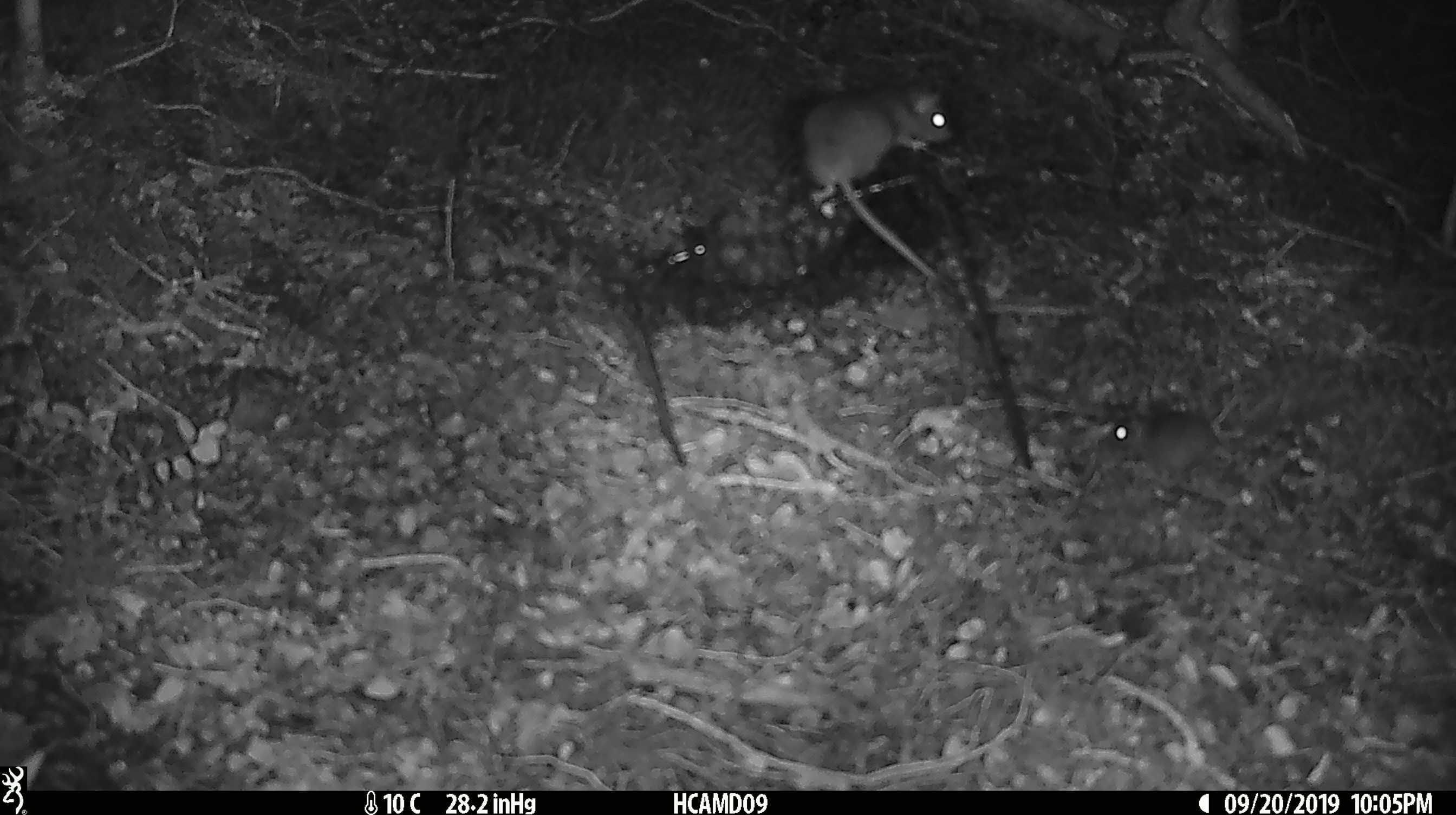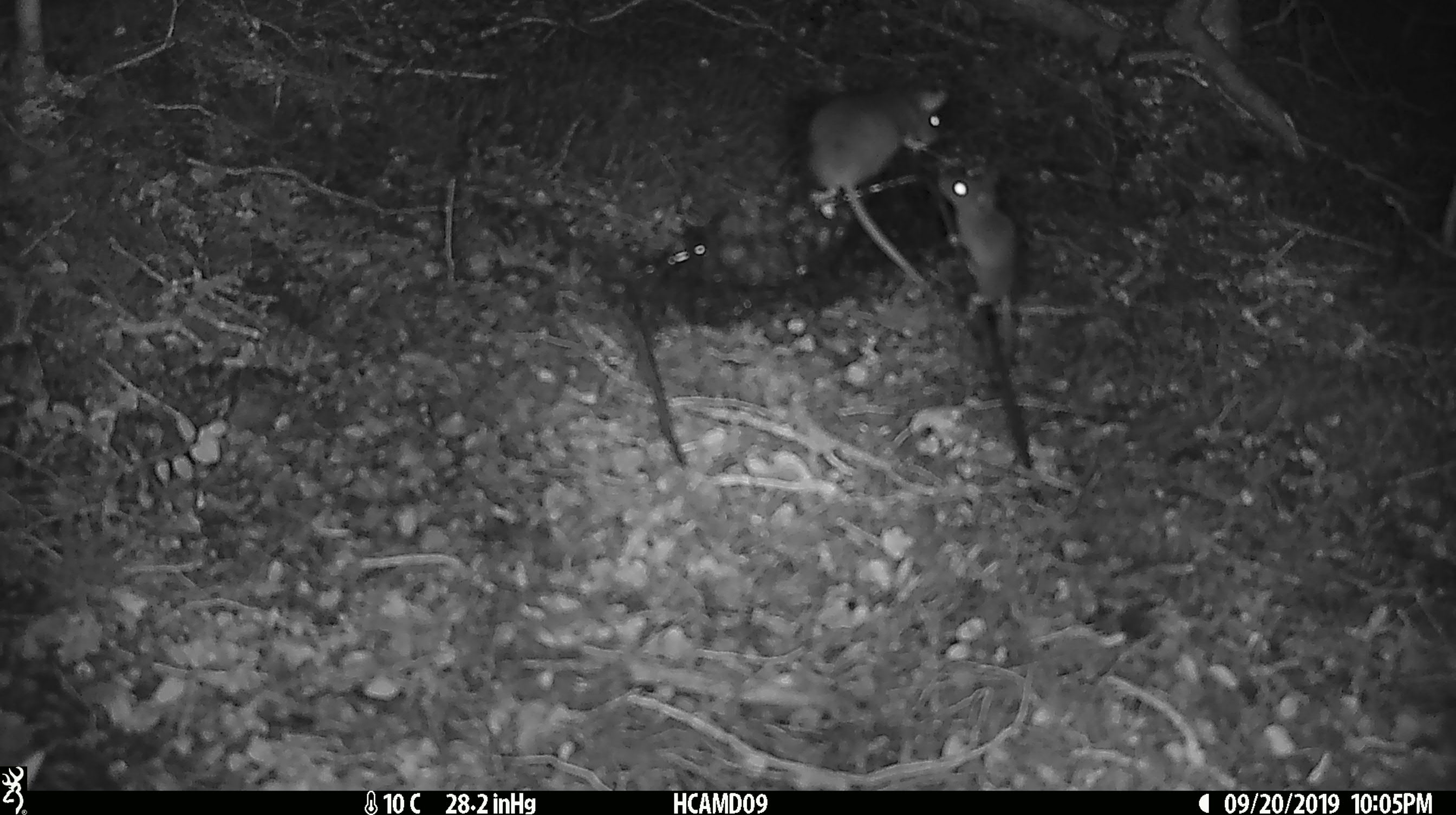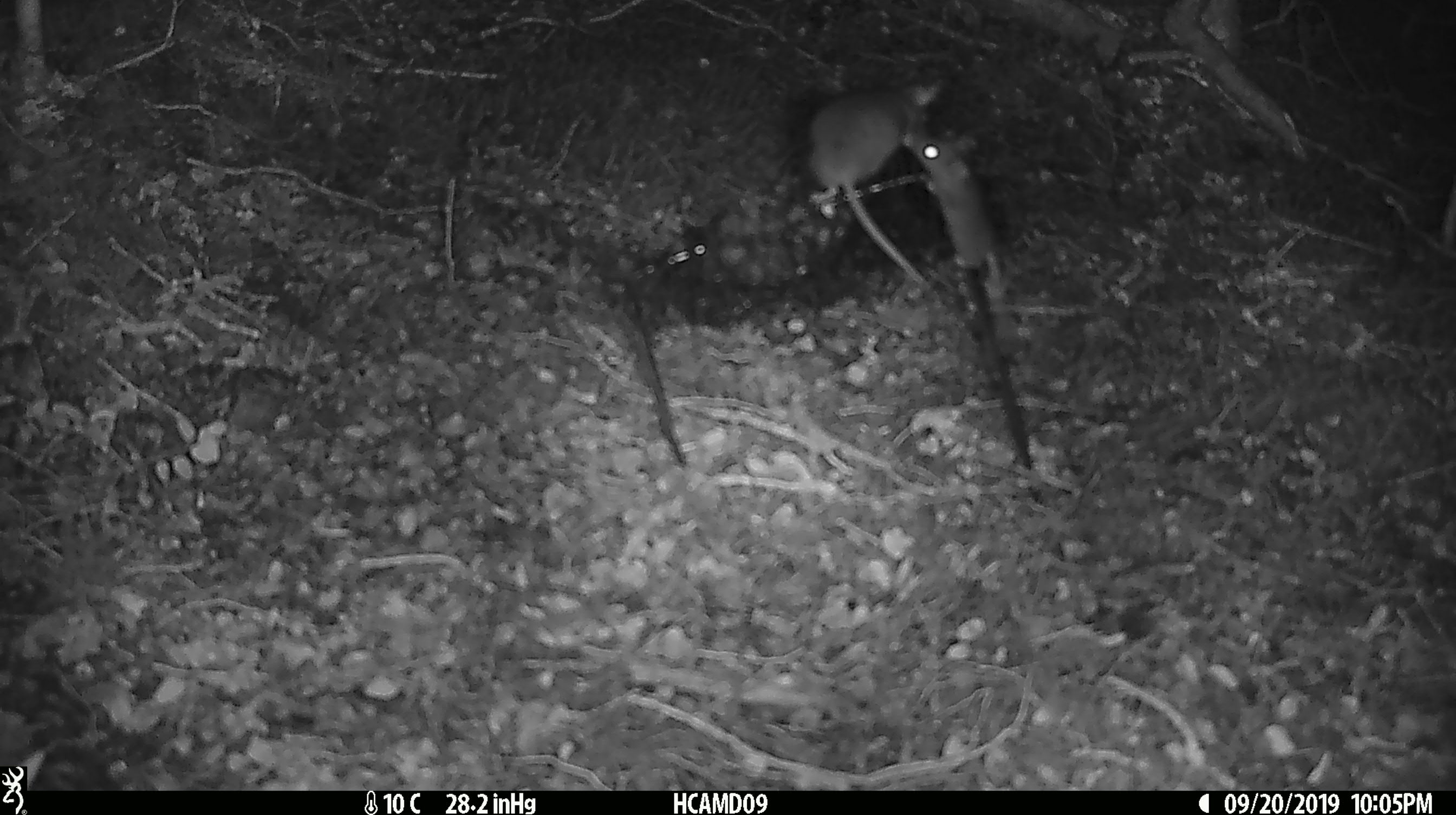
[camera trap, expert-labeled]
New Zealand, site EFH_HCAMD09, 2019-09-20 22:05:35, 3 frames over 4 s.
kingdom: Animalia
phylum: Chordata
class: Mammalia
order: Rodentia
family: Muridae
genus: Mus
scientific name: Mus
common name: mouse